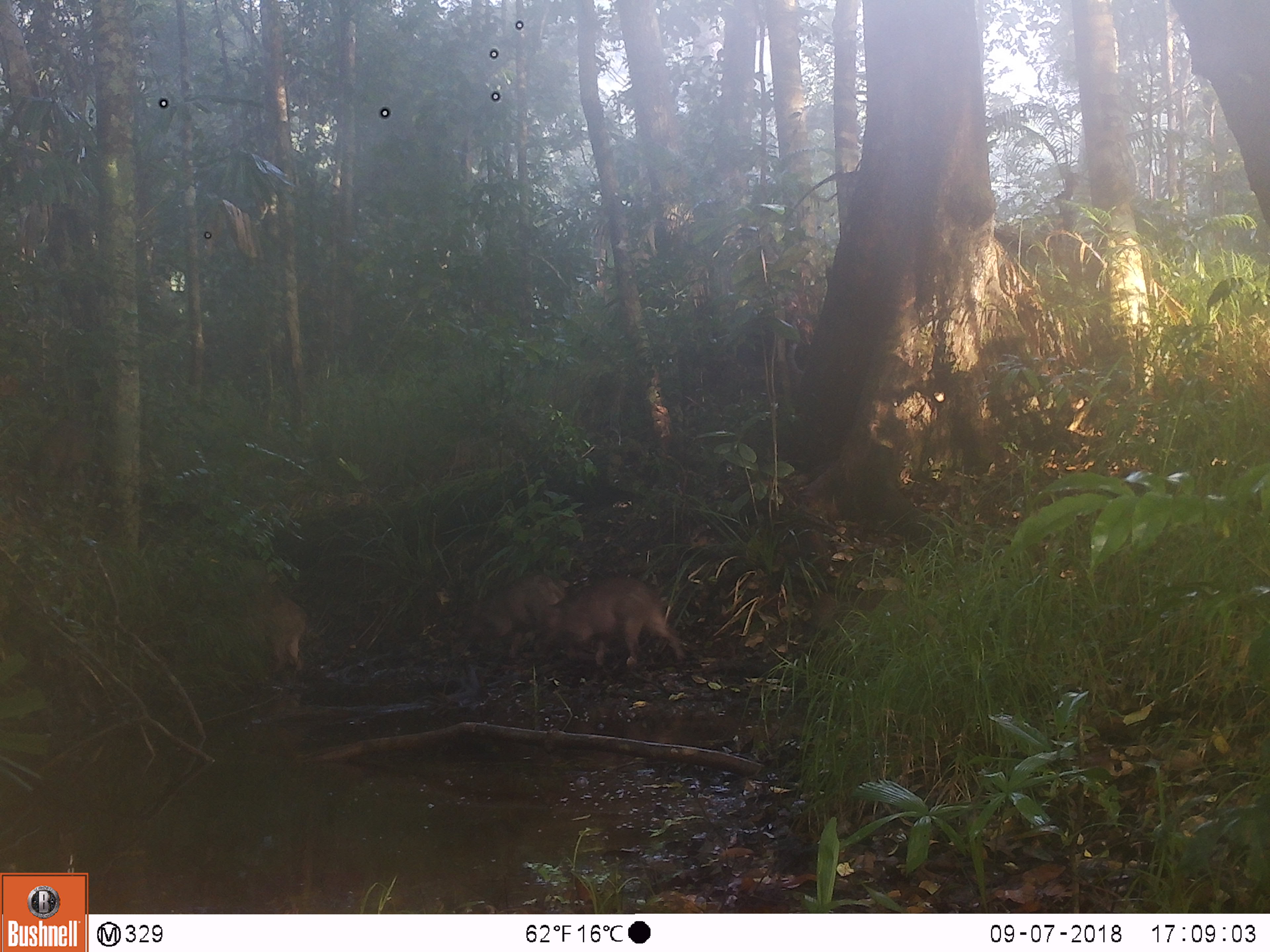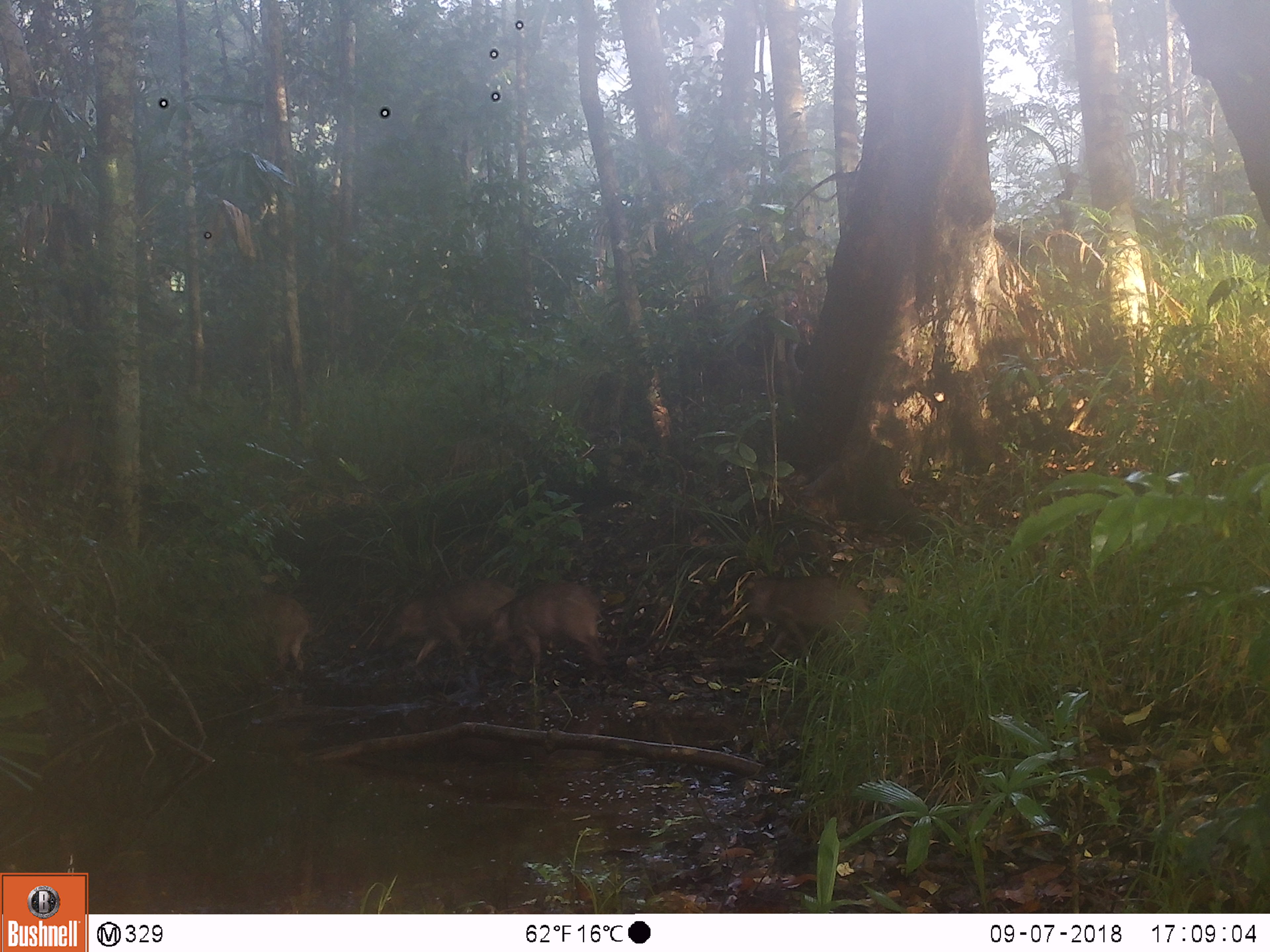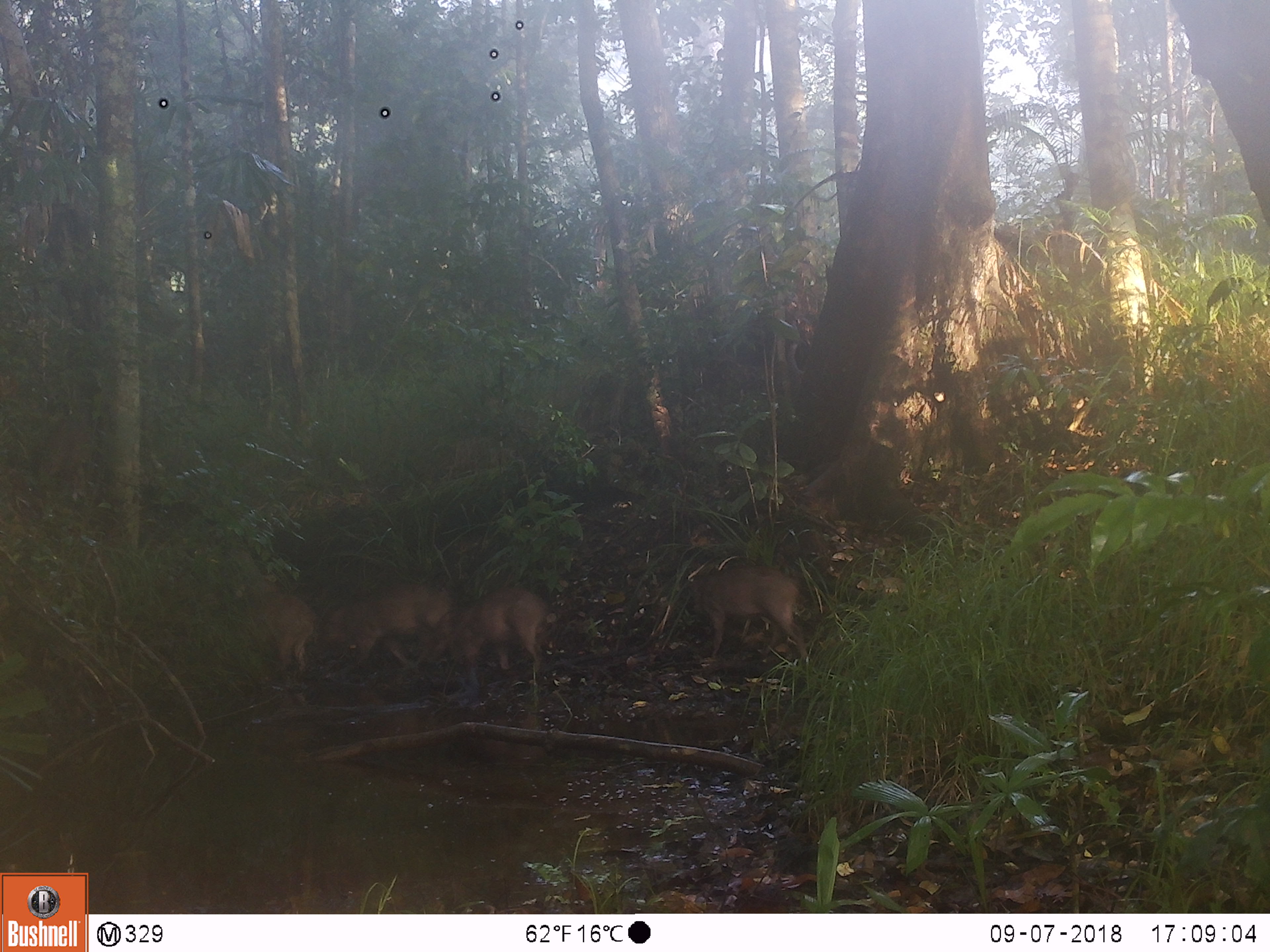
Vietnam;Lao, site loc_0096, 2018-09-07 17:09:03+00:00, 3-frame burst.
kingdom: Animalia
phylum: Chordata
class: Mammalia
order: Artiodactyla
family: Suidae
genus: Sus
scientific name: Sus scrofa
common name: eurasian wild pig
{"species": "eurasian wild pig (Sus scrofa)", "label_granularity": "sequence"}